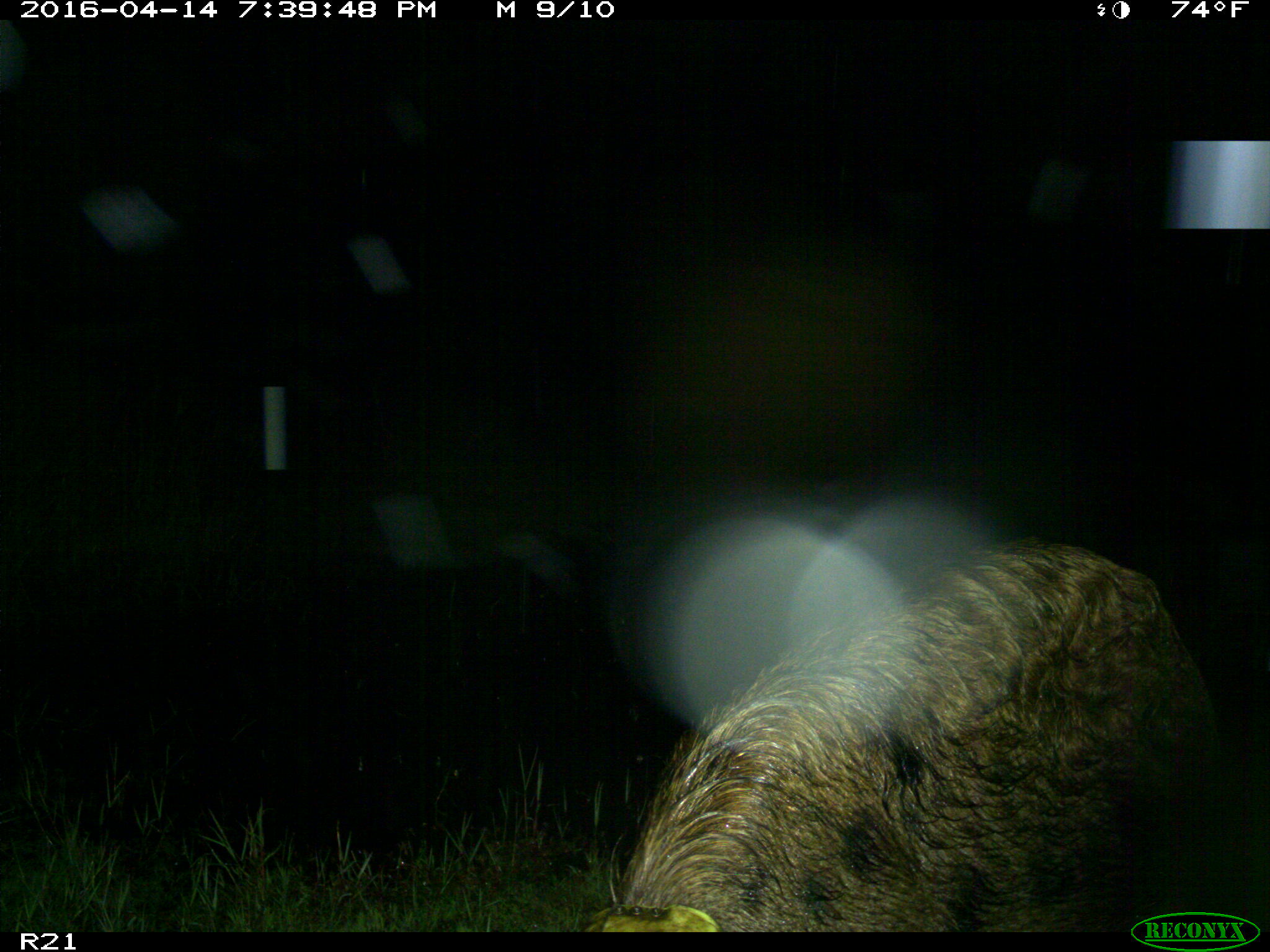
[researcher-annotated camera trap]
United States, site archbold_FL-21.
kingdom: Animalia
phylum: Chordata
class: Mammalia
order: Artiodactyla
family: Suidae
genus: Sus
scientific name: Sus scrofa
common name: wild boar